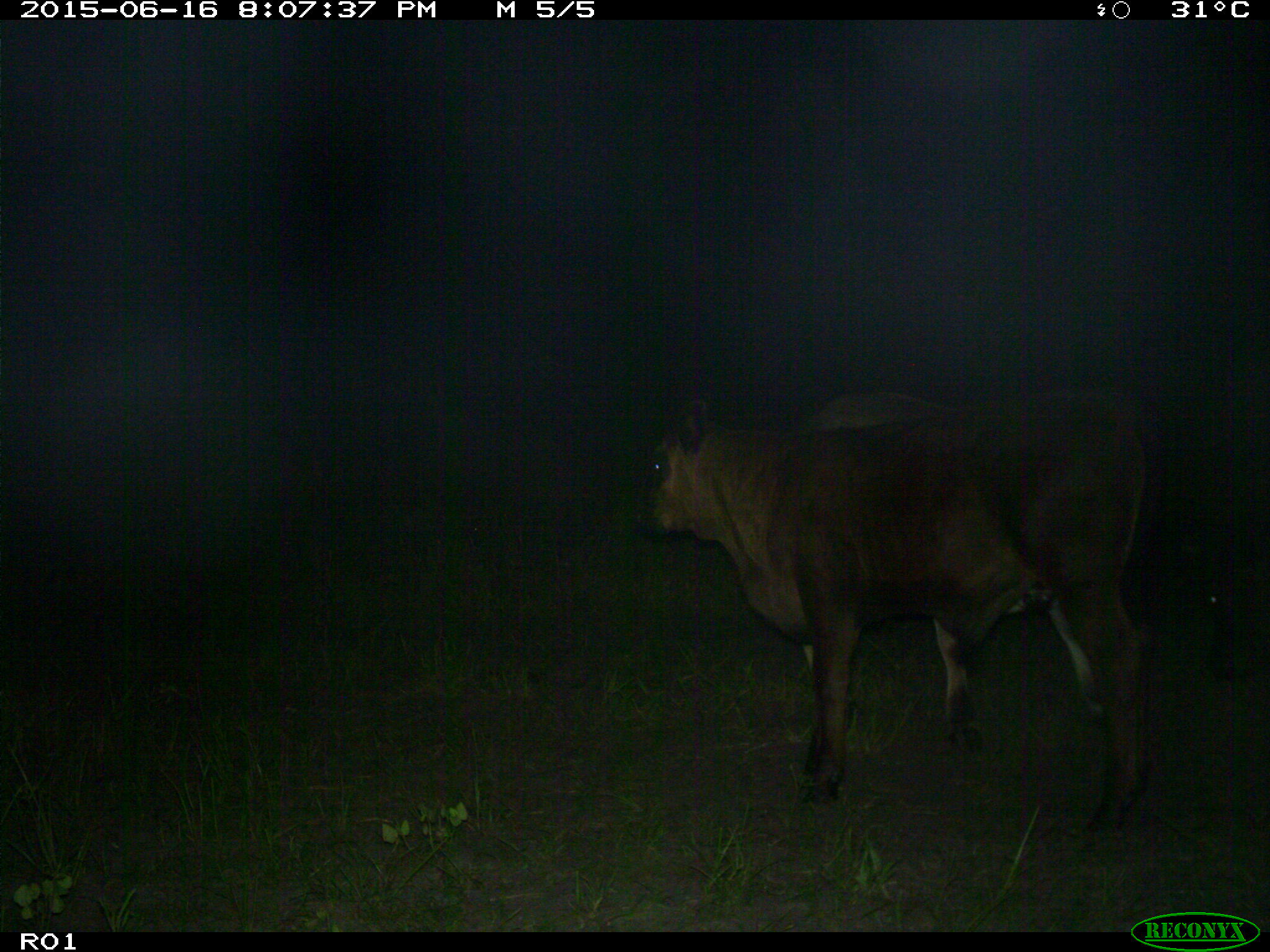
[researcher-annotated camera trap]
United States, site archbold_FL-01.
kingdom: Animalia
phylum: Chordata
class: Mammalia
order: Artiodactyla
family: Bovidae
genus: Bos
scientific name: Bos taurus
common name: domestic cow